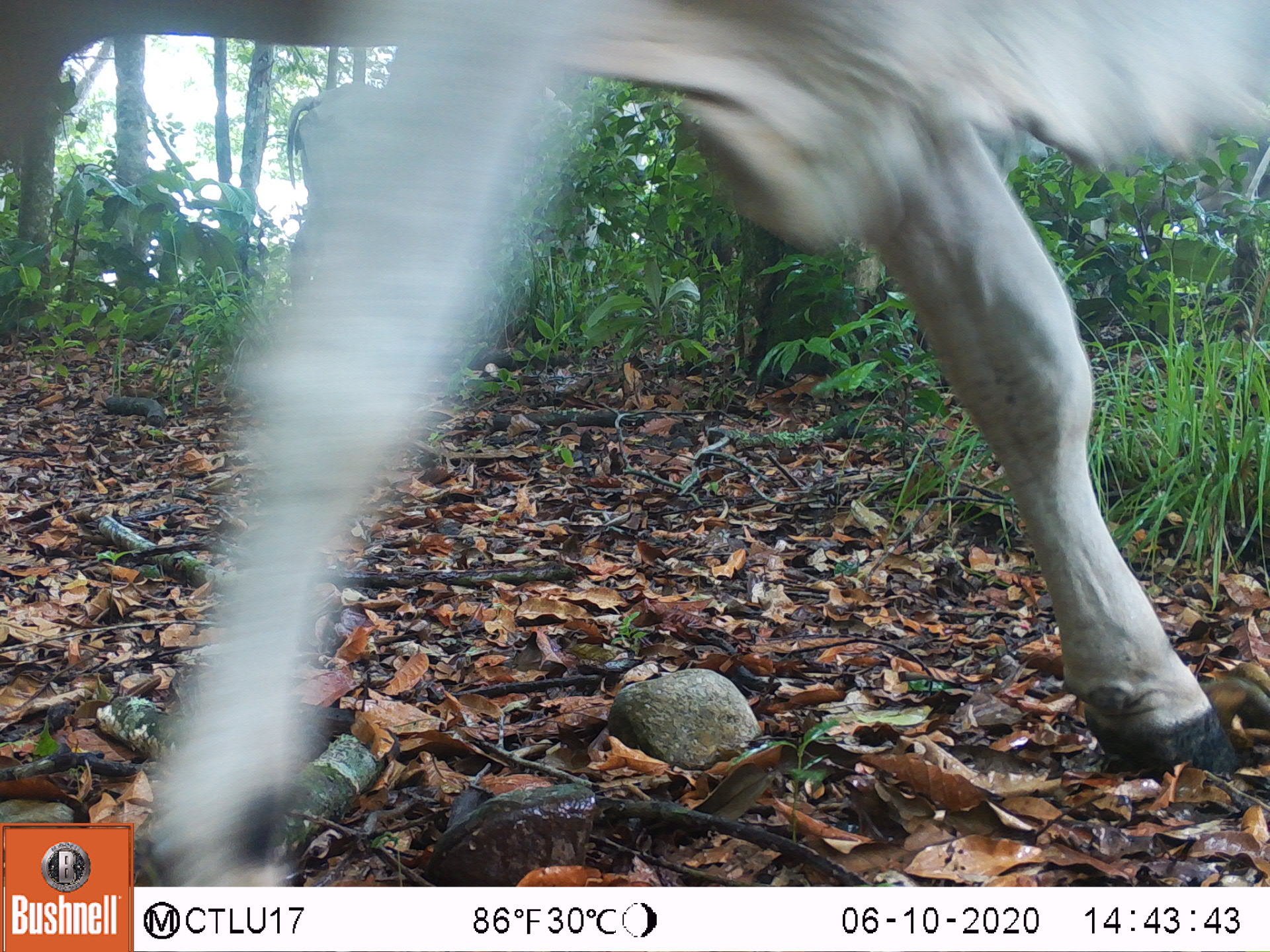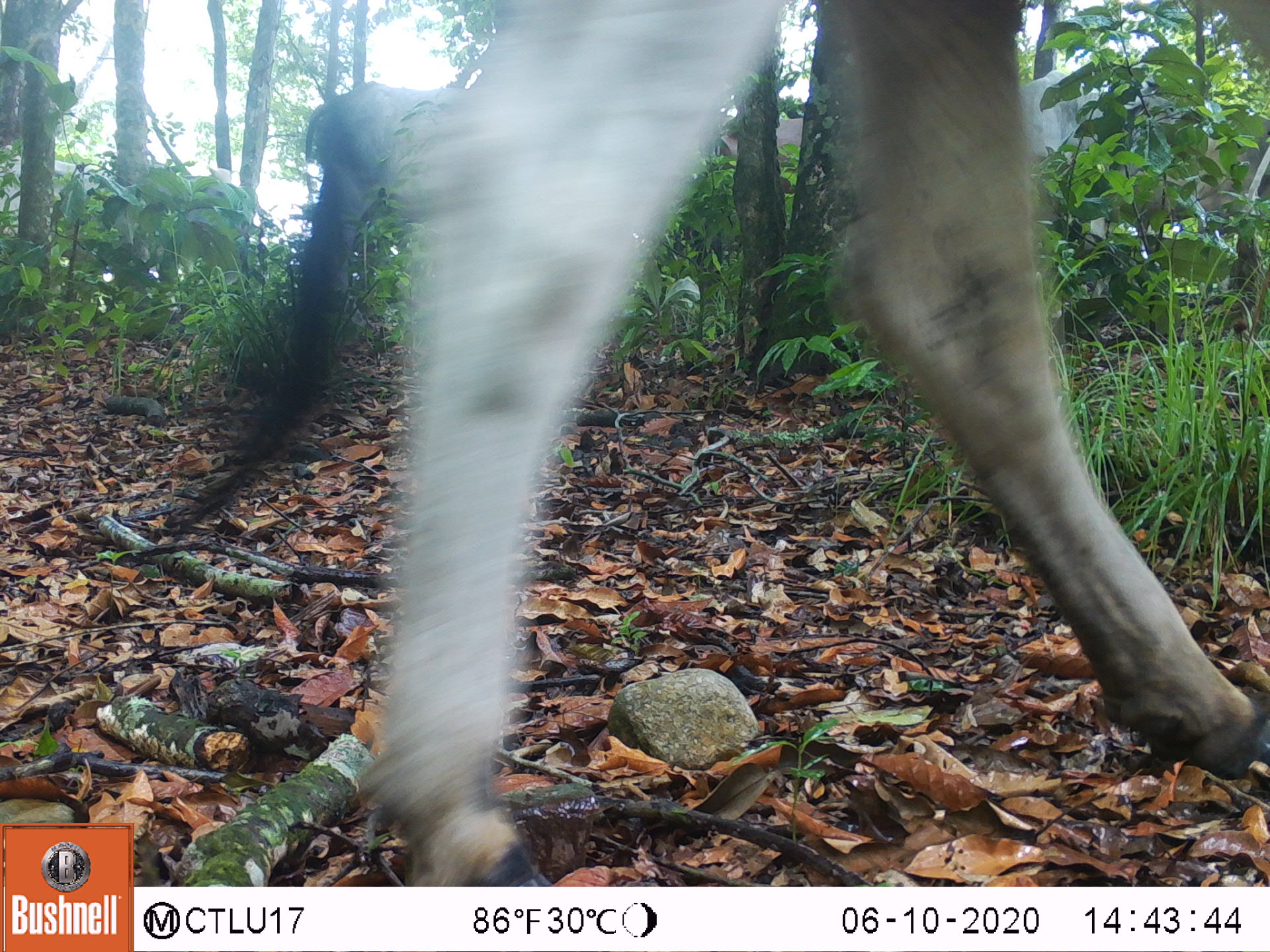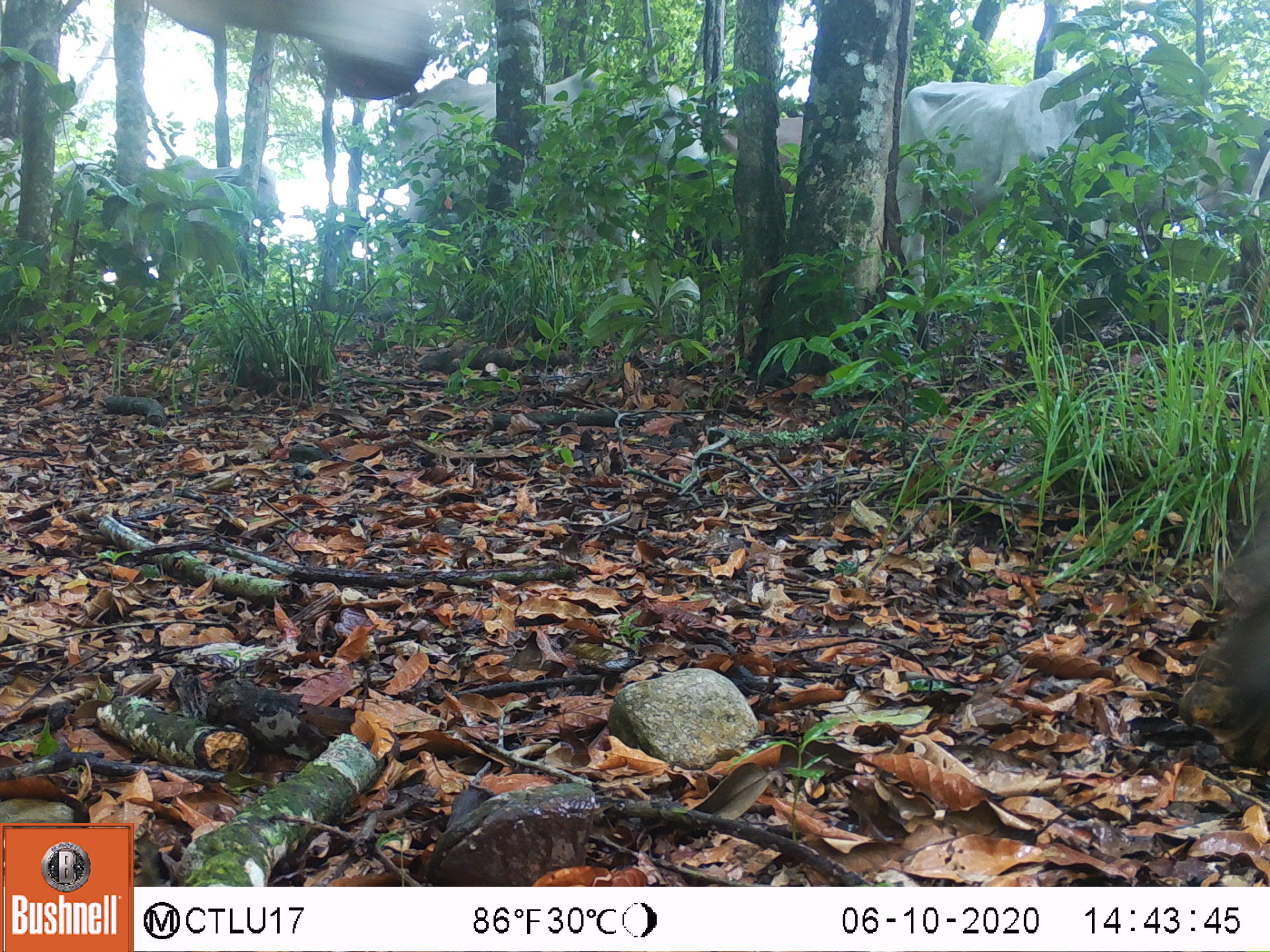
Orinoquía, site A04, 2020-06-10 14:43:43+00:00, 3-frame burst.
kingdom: Animalia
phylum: Chordata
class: Mammalia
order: Artiodactyla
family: Bovidae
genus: Bos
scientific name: Bos taurus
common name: cow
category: cattle